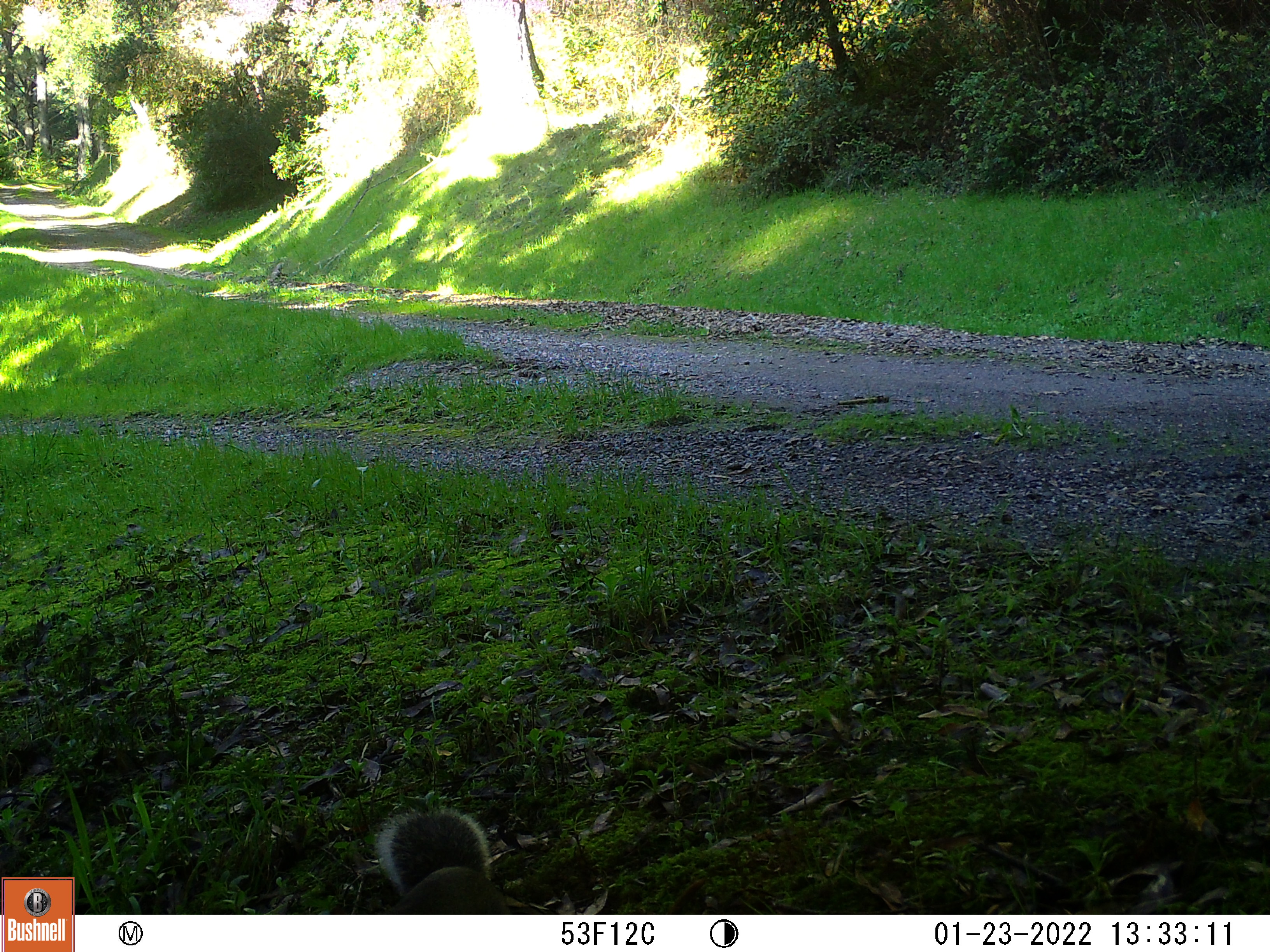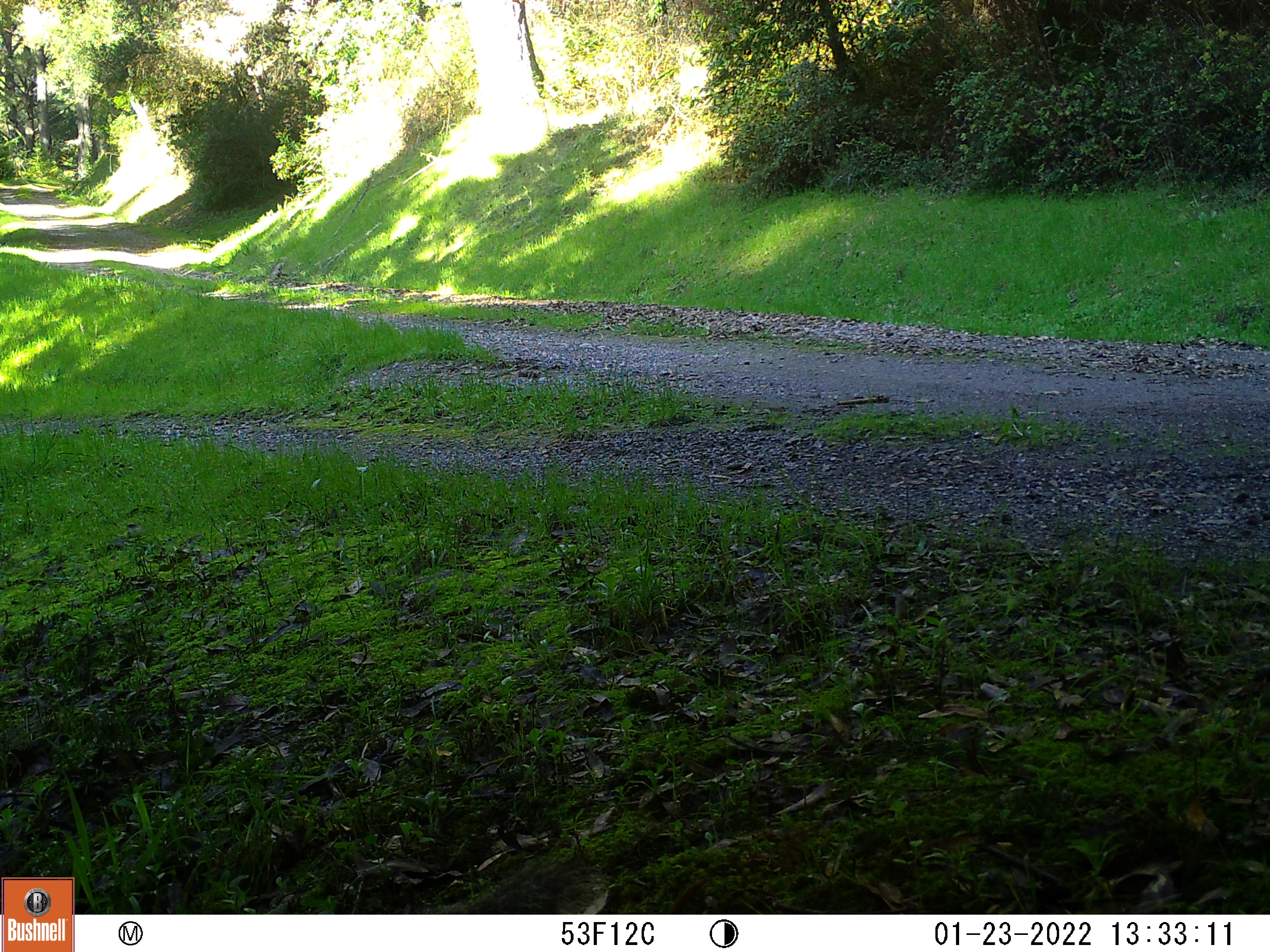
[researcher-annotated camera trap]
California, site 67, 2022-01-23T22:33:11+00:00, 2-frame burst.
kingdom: Animalia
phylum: Chordata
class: Mammalia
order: Rodentia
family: Sciuridae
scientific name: Sciuridae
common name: squirrel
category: unknown squirrel